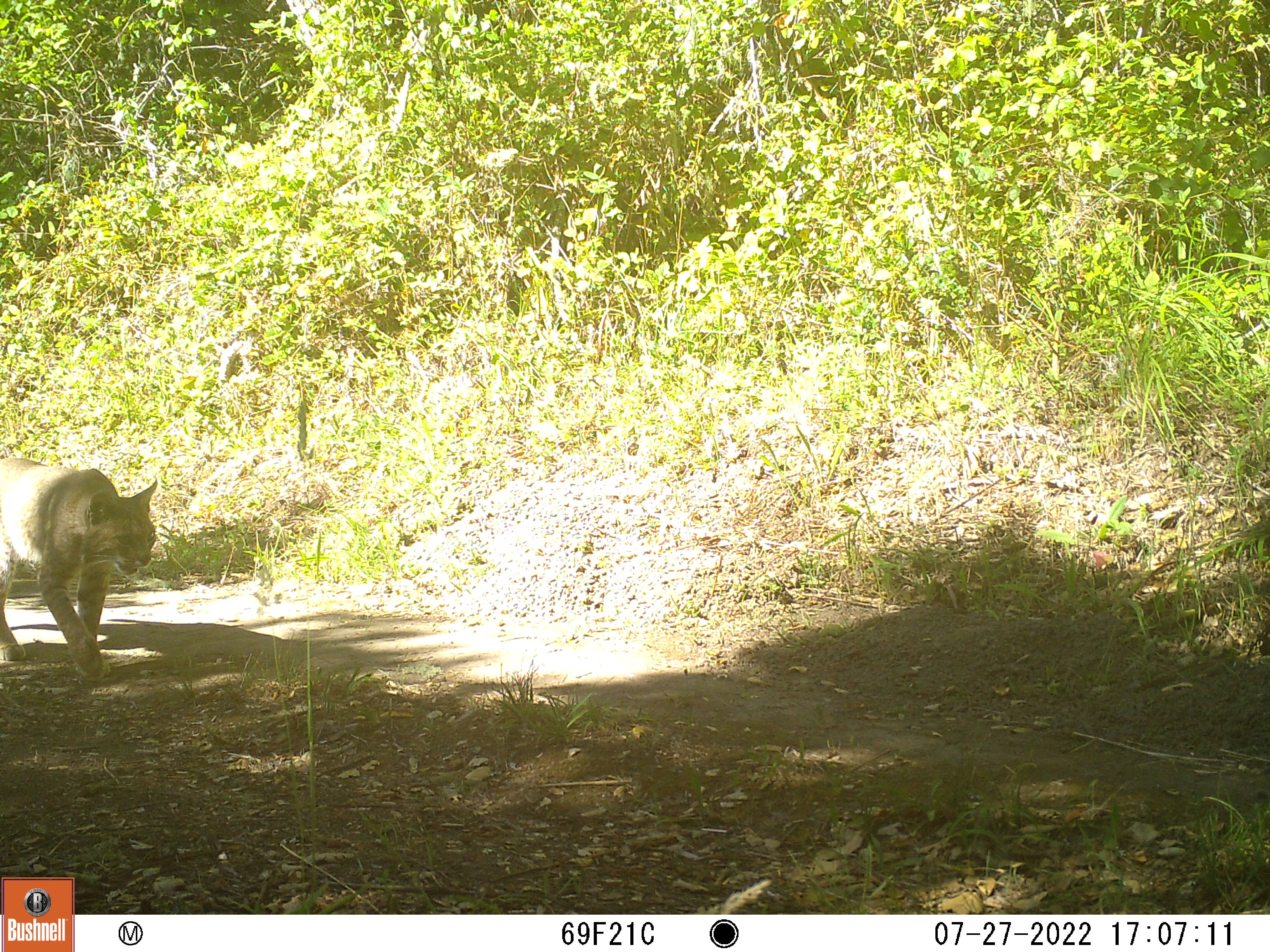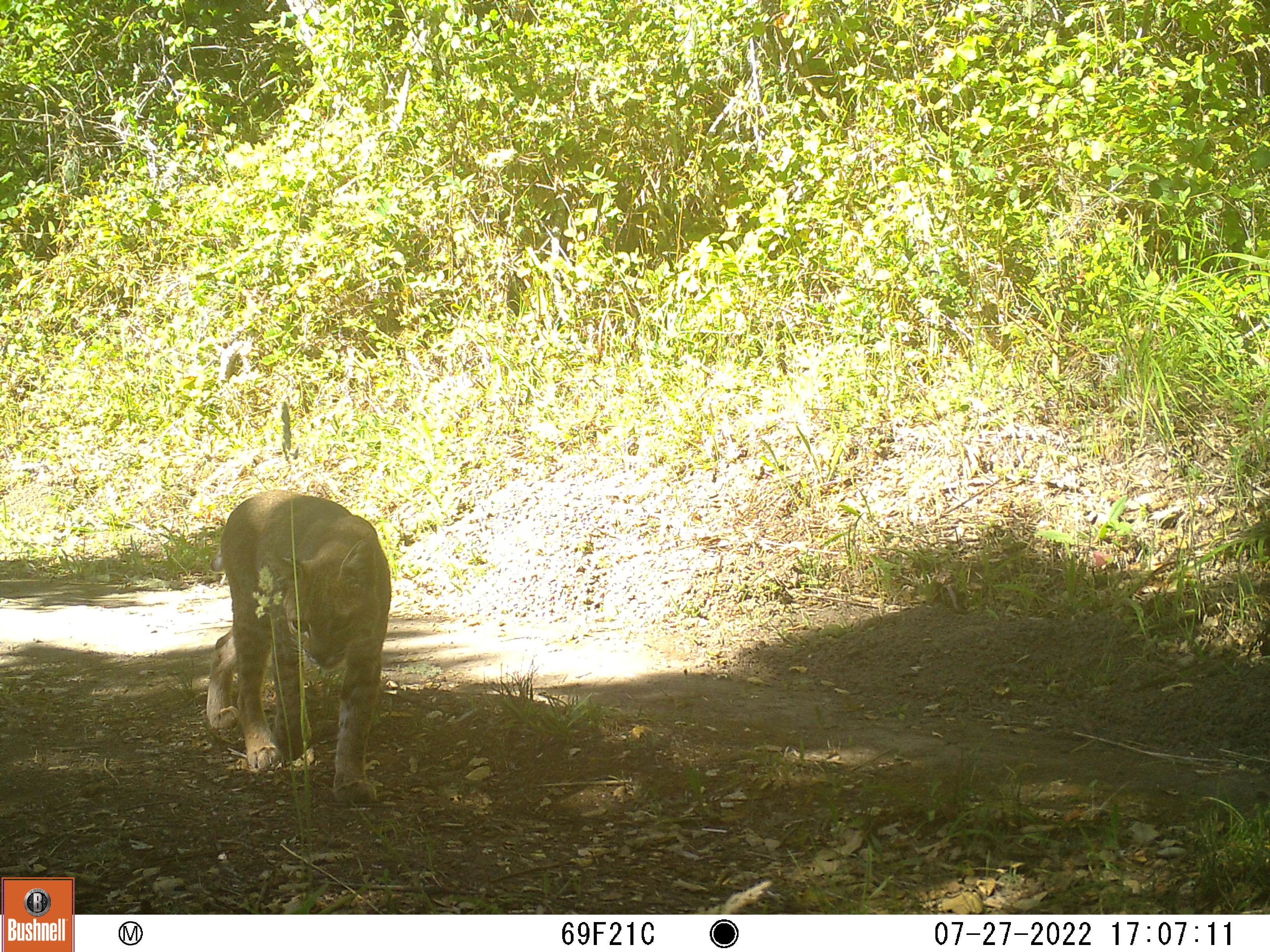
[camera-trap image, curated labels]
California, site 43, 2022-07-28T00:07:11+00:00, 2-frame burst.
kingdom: Animalia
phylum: Chordata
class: Mammalia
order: Carnivora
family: Felidae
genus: Lynx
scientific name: Lynx rufus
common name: bobcat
Bobcat (Lynx rufus).